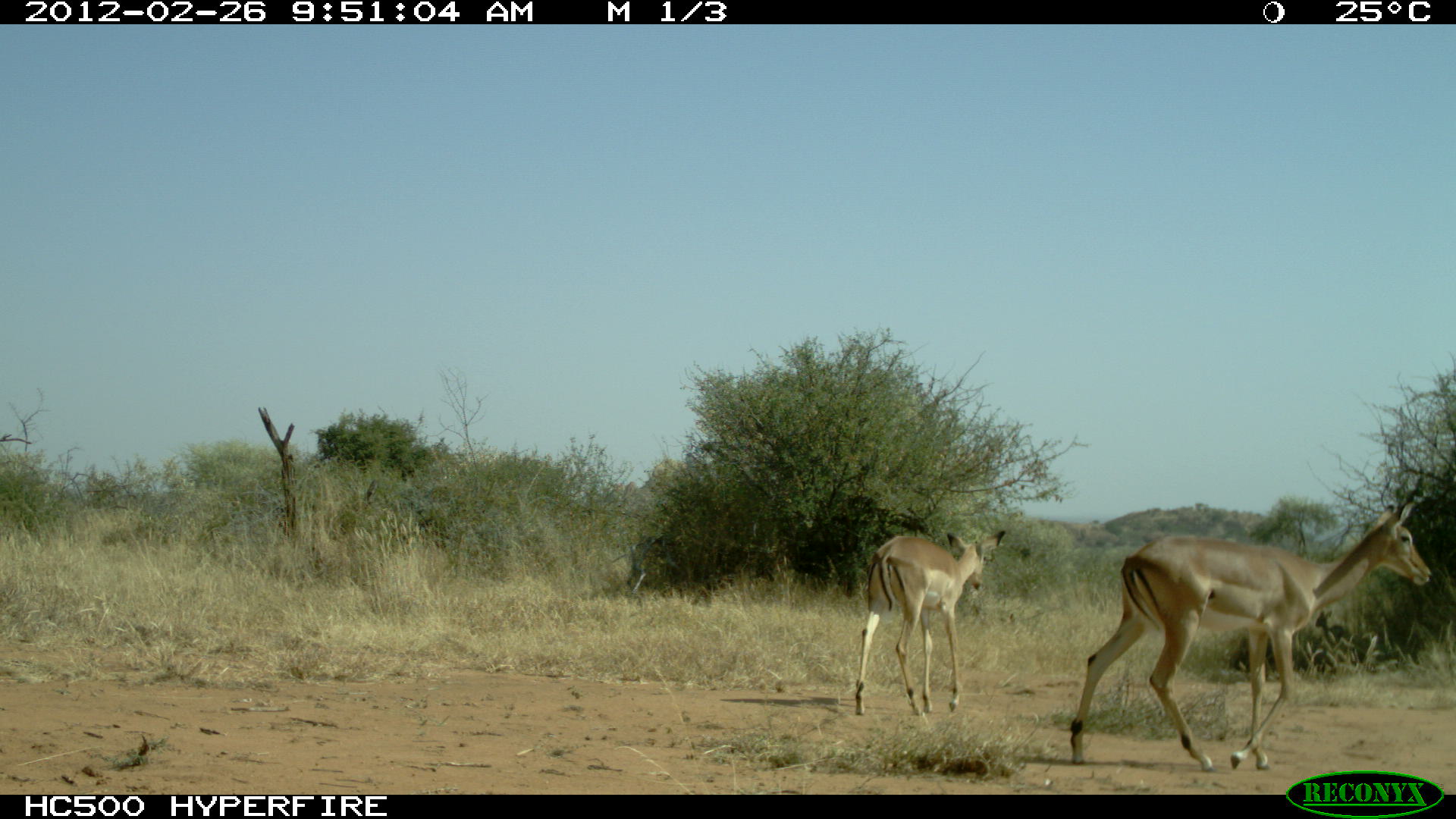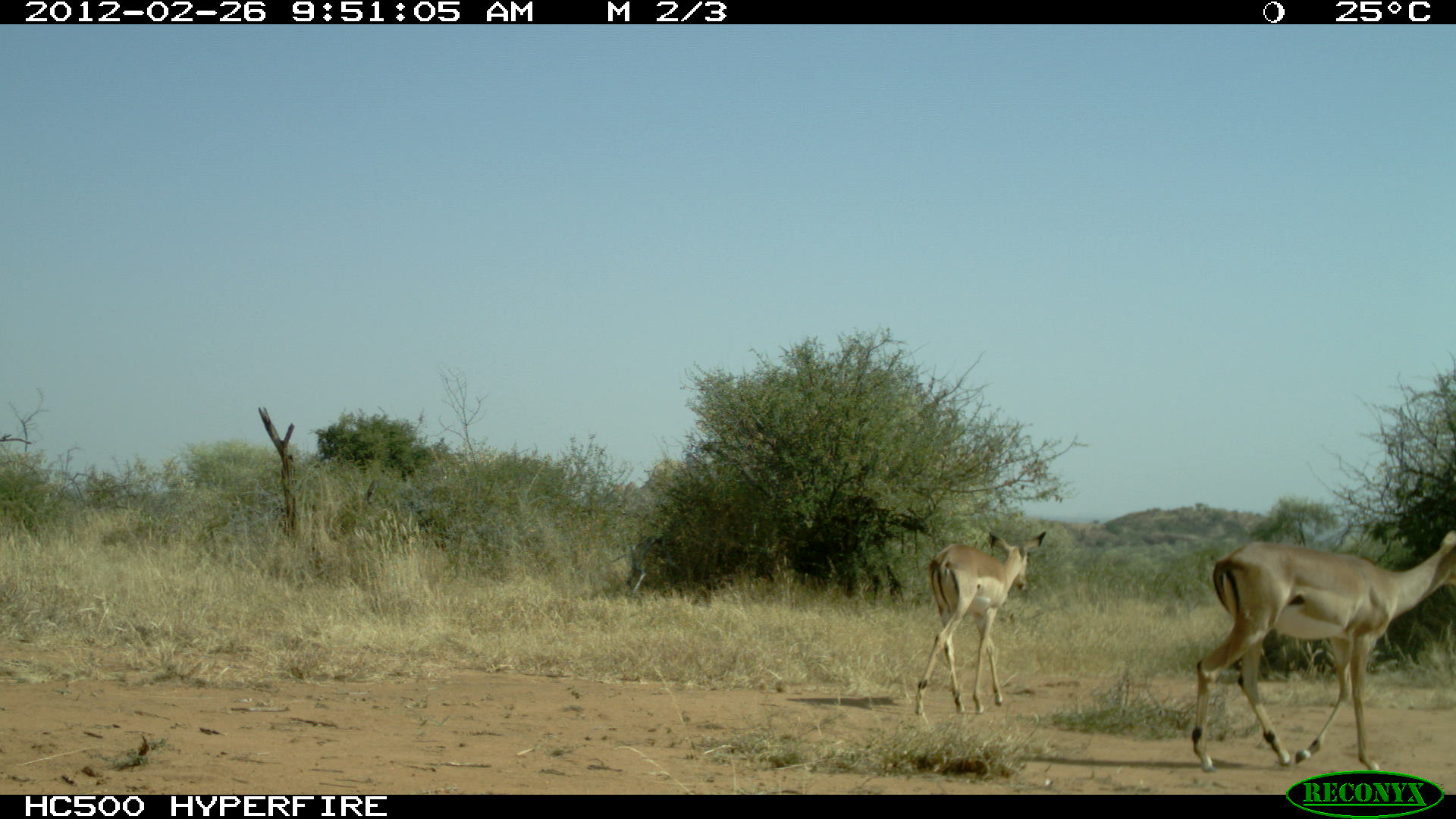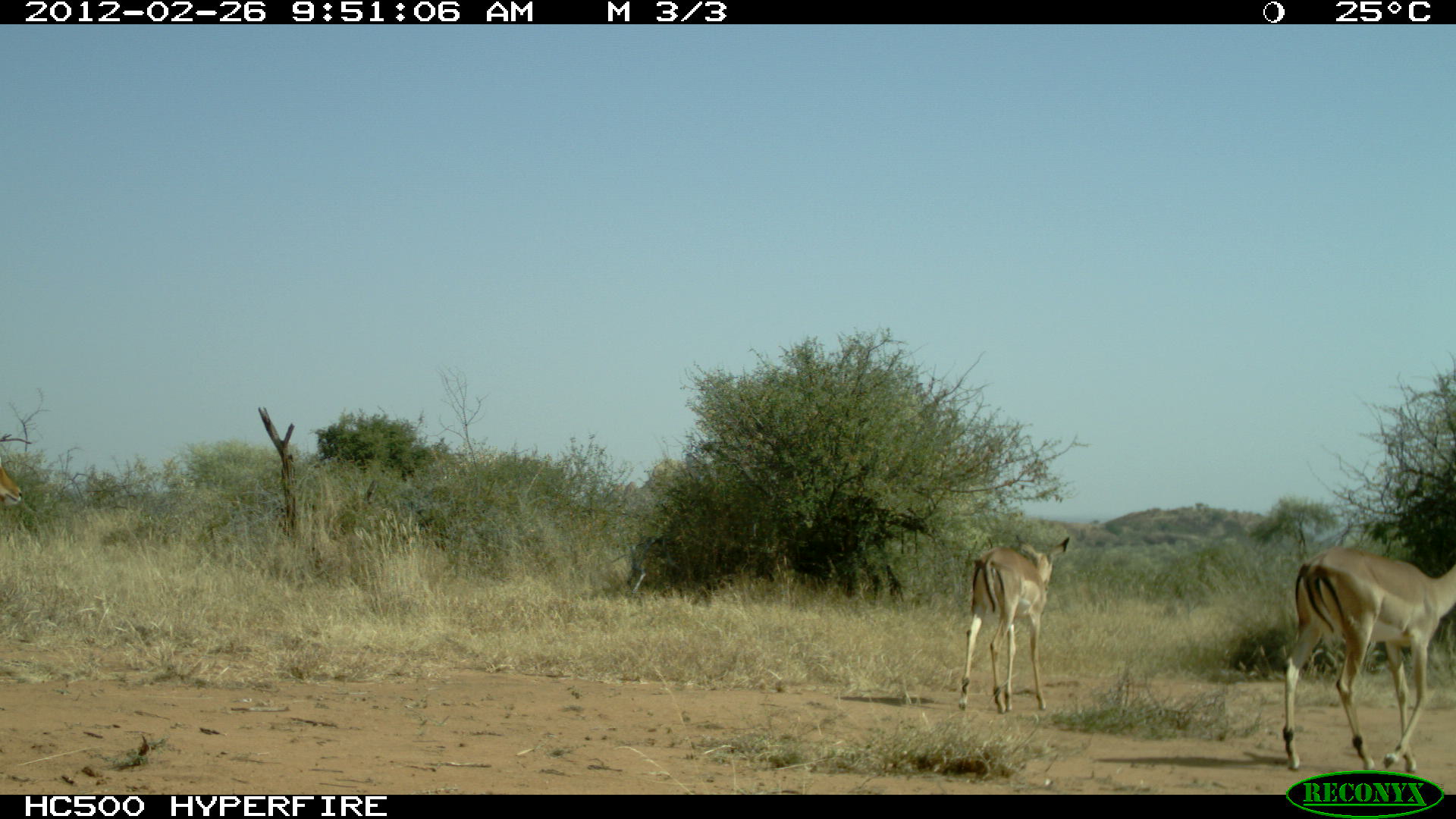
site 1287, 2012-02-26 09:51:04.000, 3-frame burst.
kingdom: Animalia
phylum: Chordata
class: Mammalia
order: Artiodactyla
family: Bovidae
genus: Madoqua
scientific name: Madoqua guentheri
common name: günther's dik-dik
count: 1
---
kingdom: Animalia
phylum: Chordata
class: Mammalia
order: Artiodactyla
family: Bovidae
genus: Aepyceros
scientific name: Aepyceros melampus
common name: impala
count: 2